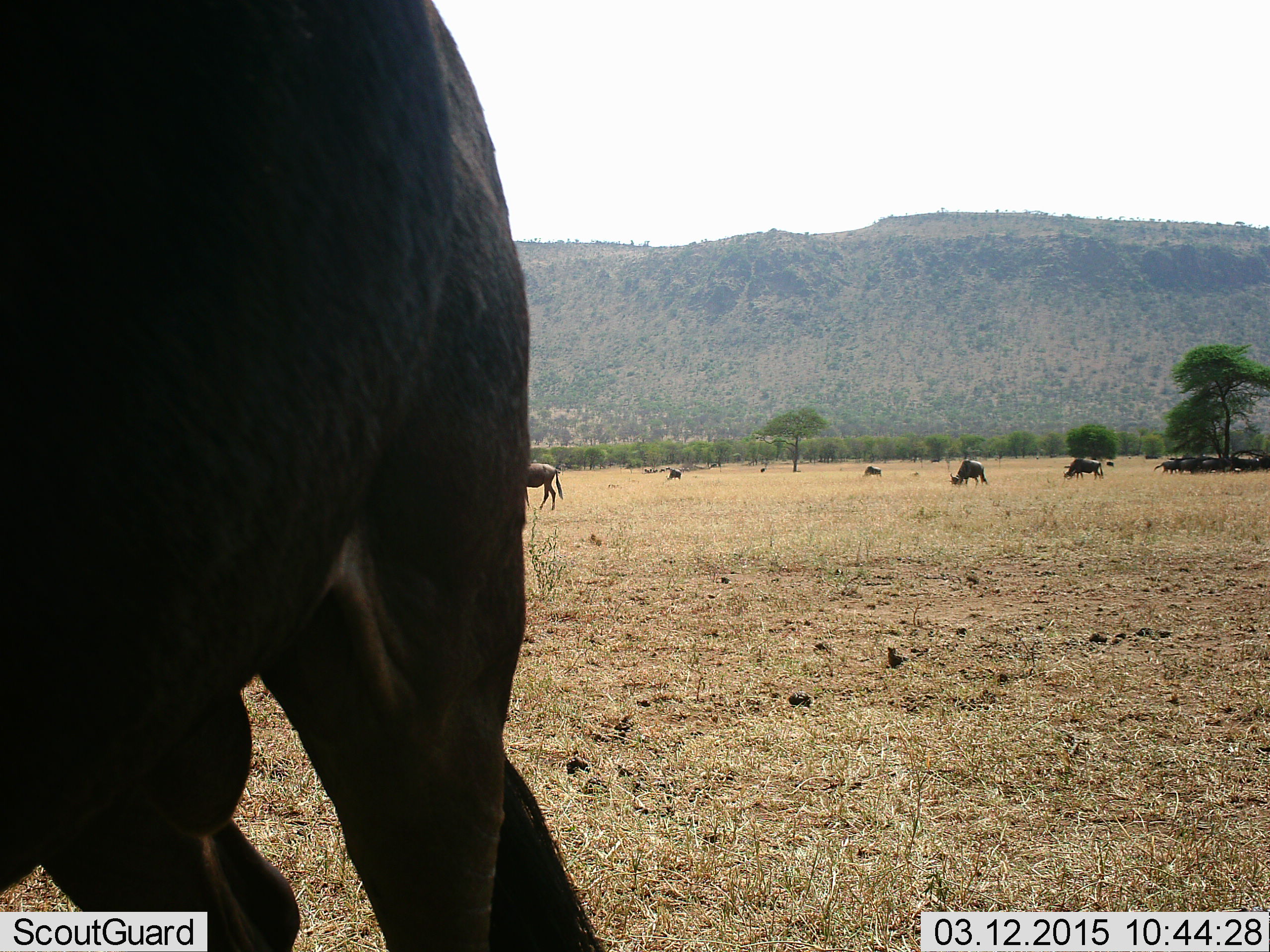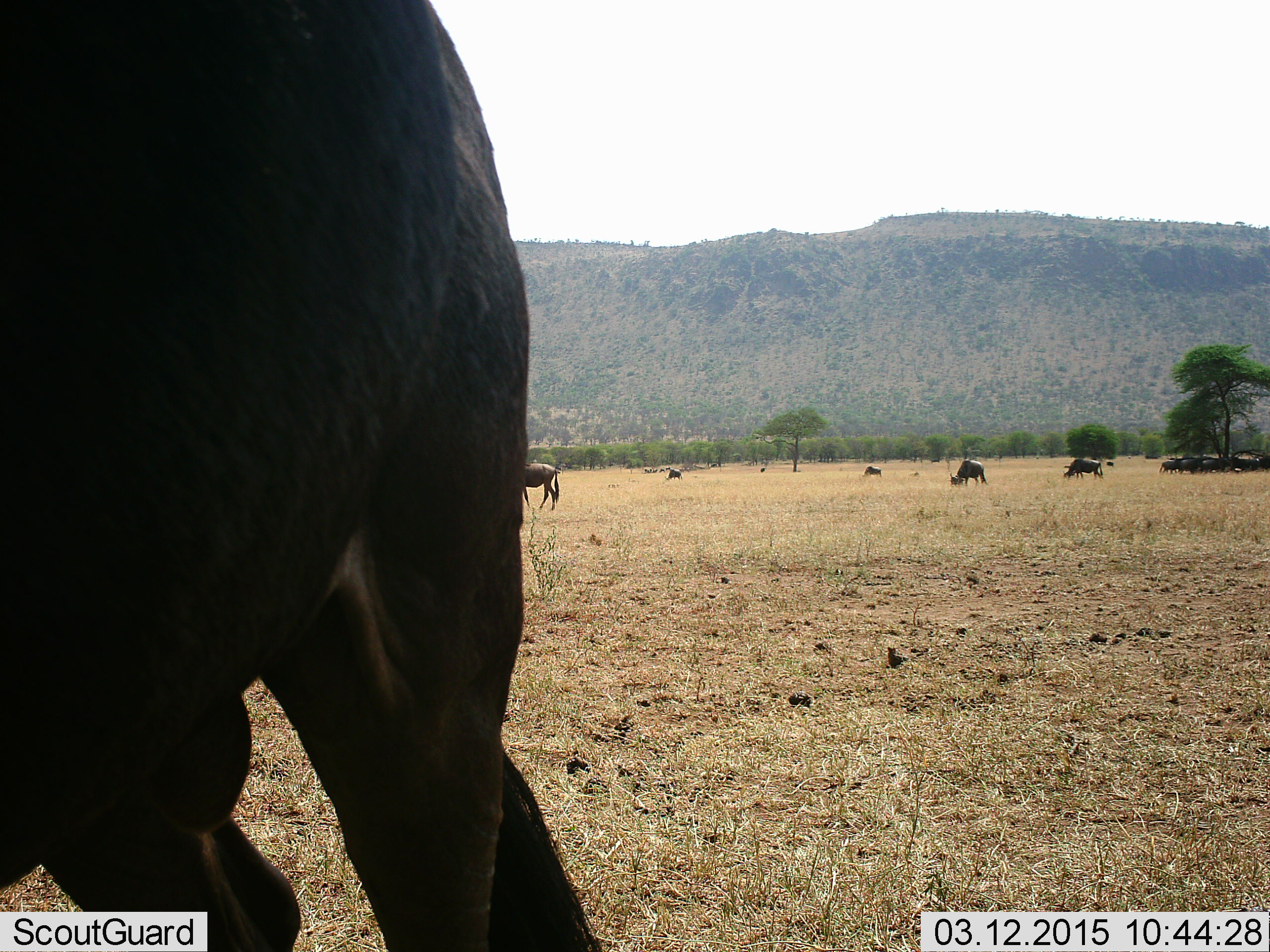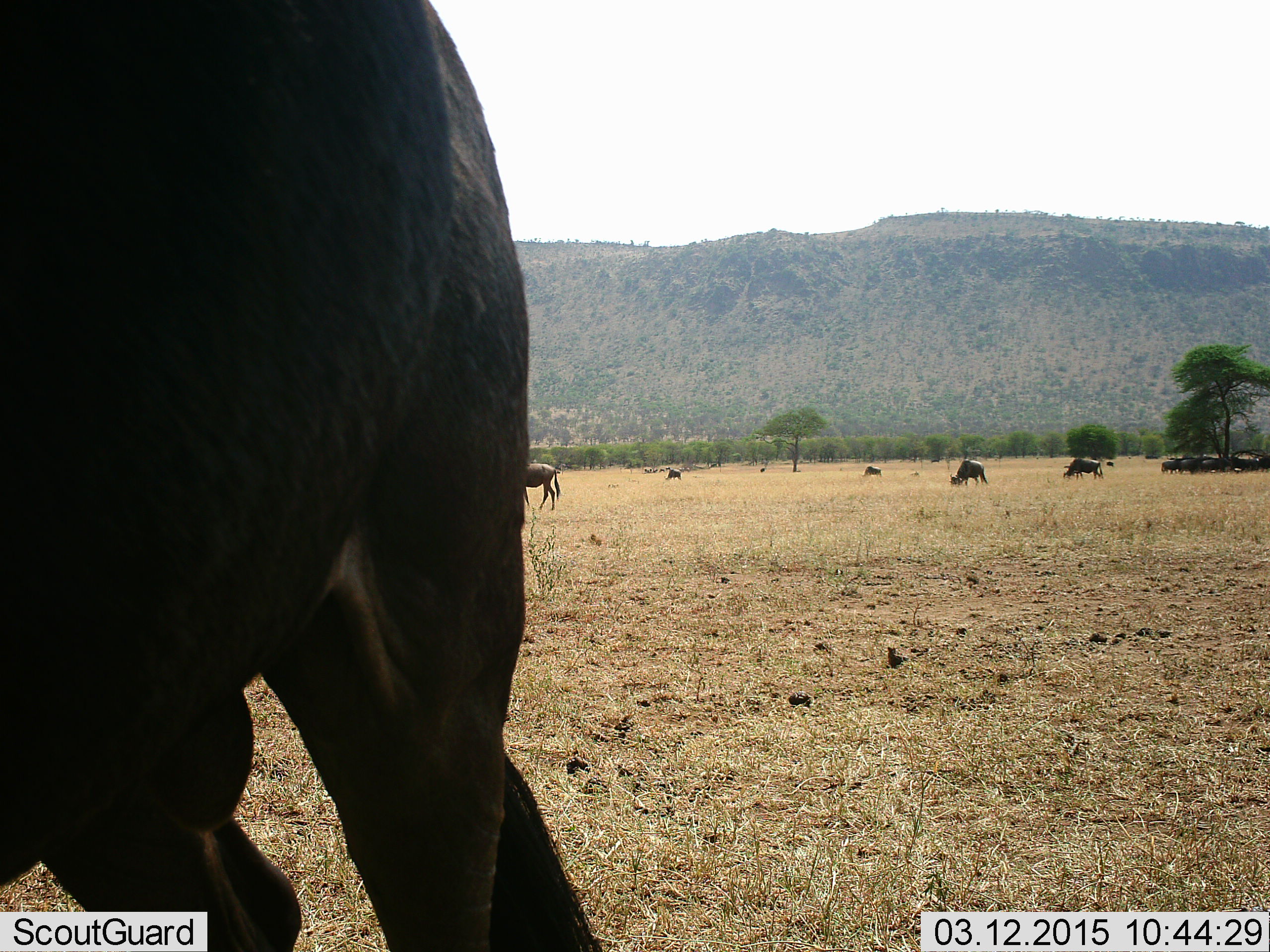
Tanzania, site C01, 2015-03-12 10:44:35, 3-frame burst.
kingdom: Animalia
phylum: Chordata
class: Mammalia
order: Artiodactyla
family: Bovidae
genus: Connochaetes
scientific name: Connochaetes taurinus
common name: blue wildebeest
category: wildebeest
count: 11-50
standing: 80%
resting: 40%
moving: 0%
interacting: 0%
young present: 0%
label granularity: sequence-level